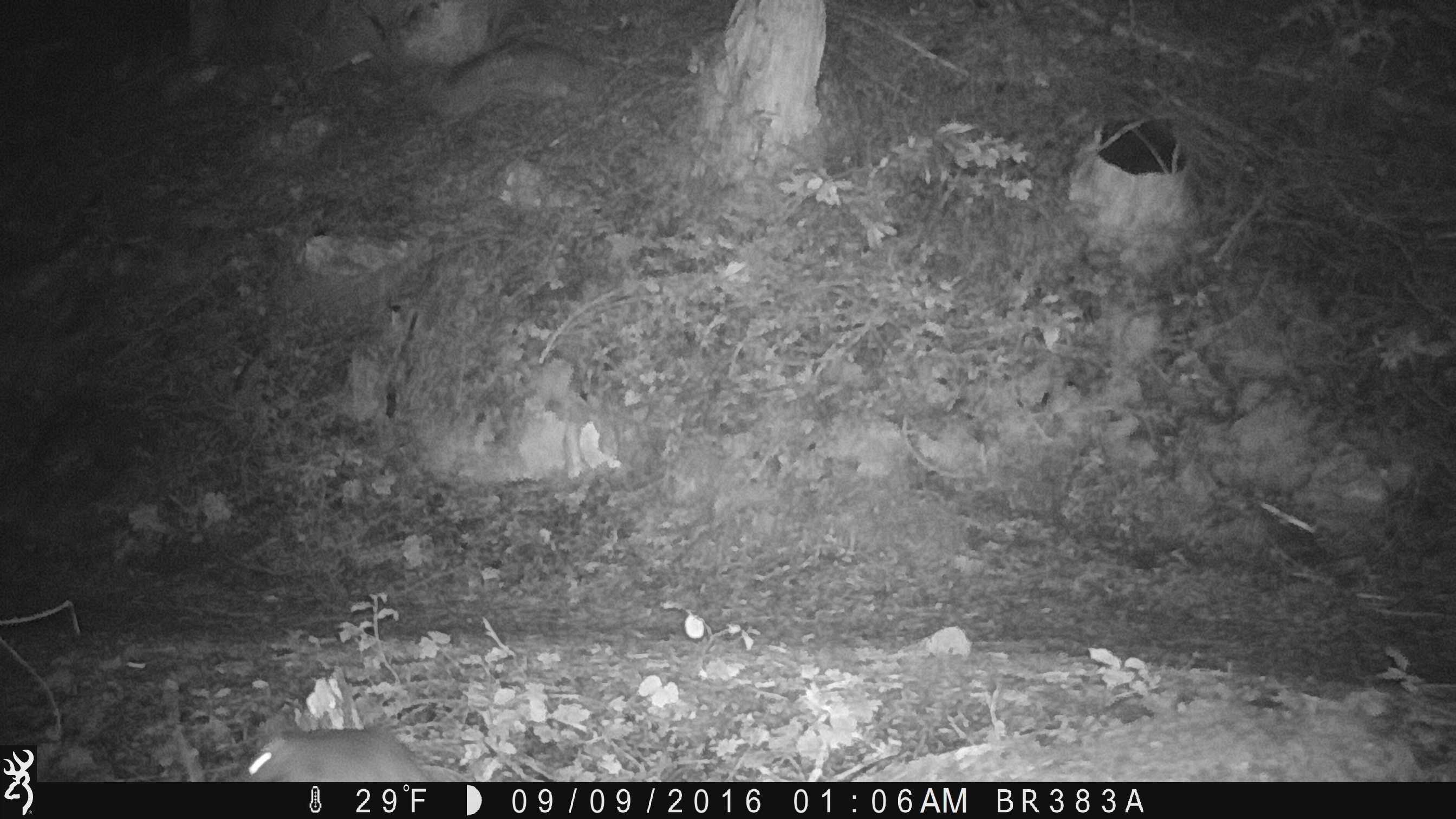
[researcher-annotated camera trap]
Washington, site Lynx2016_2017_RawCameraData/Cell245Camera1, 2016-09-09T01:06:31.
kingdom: Animalia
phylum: Chordata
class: Mammalia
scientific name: Mammalia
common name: small mammal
Small mammal (Mammalia). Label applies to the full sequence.